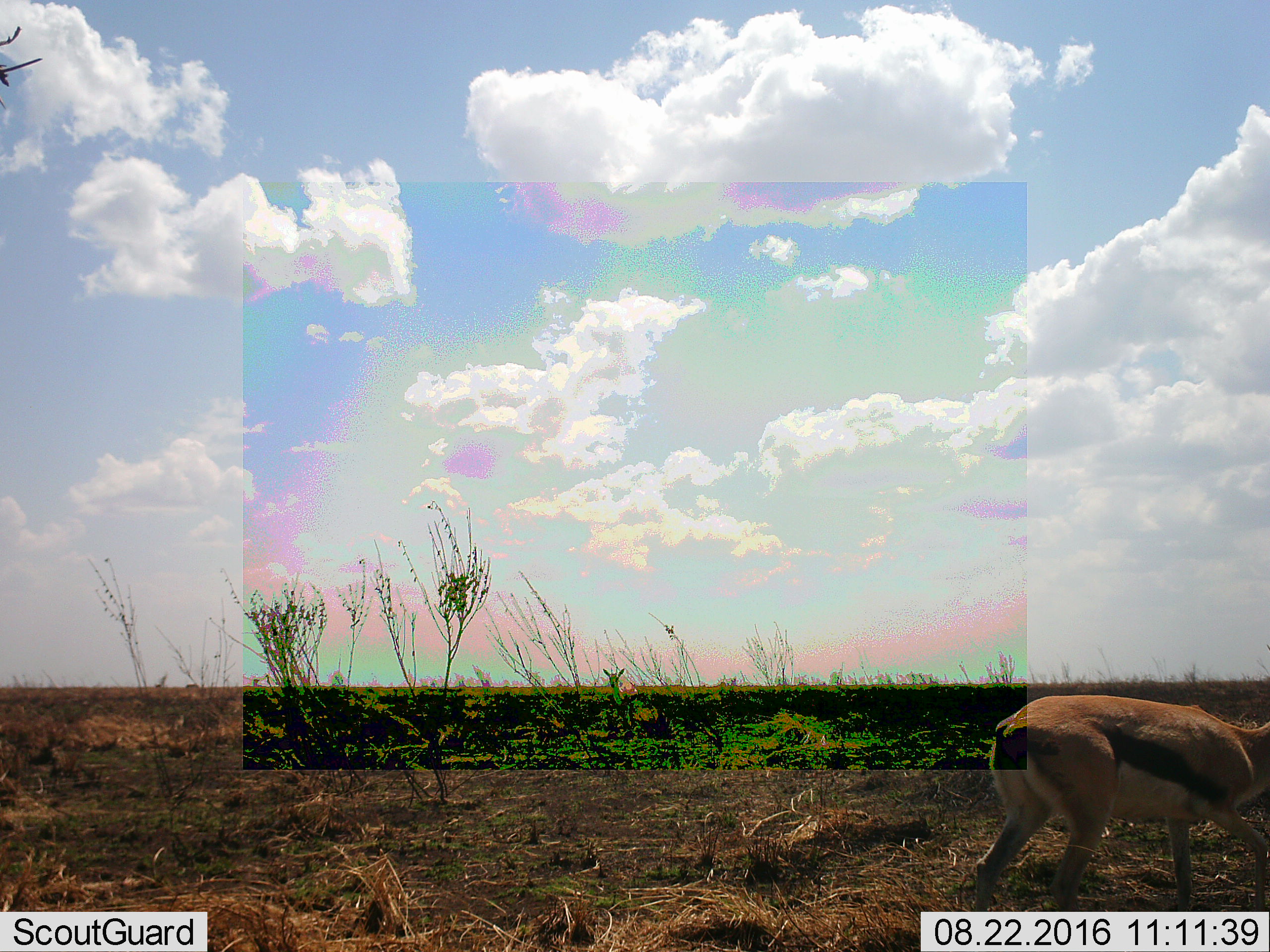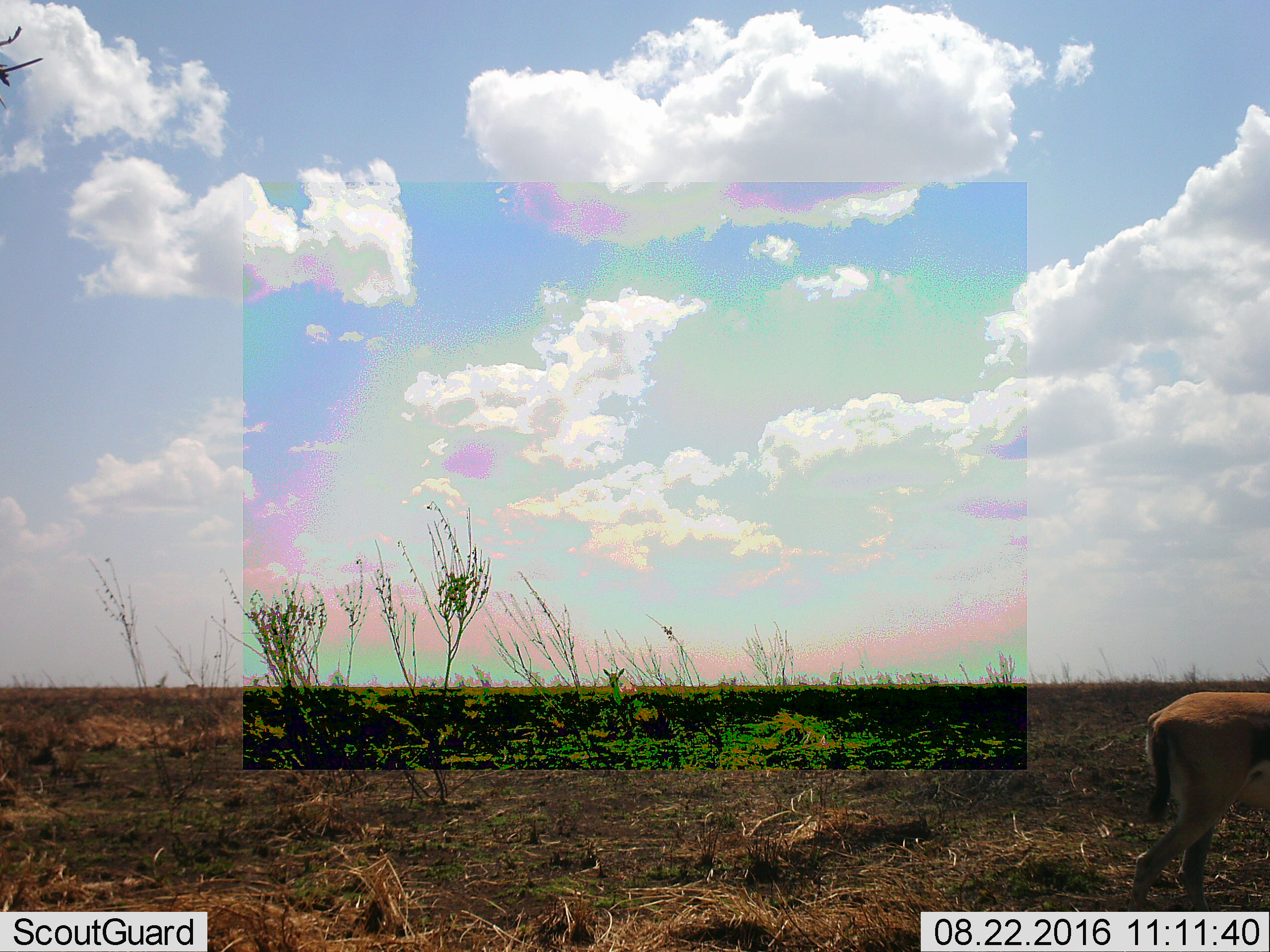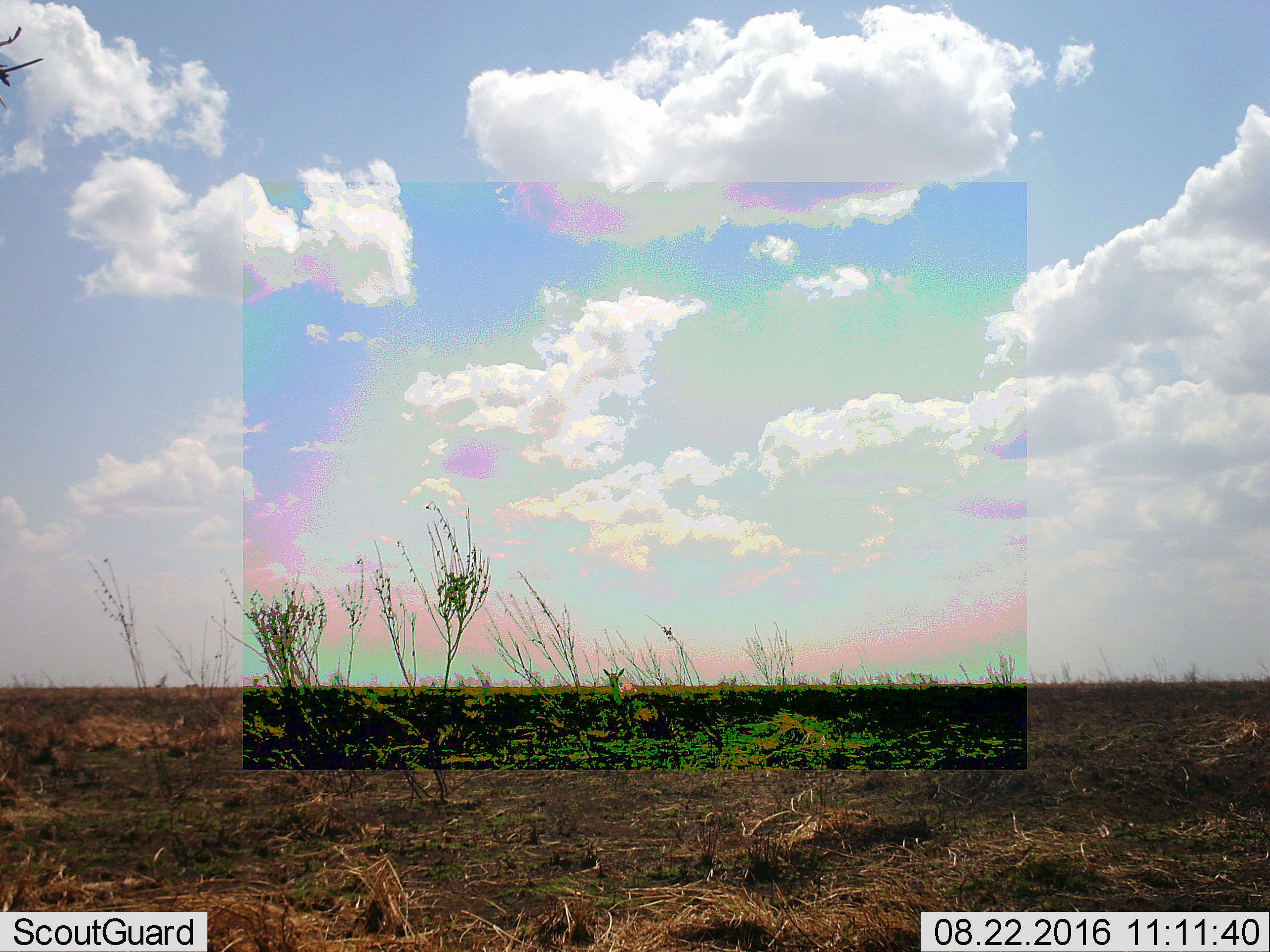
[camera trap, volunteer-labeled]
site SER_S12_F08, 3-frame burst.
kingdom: Animalia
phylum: Chordata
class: Mammalia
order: Artiodactyla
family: Bovidae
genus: Eudorcas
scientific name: Eudorcas thomsonii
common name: thomson's gazelle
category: gazellethomsons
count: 1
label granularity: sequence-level